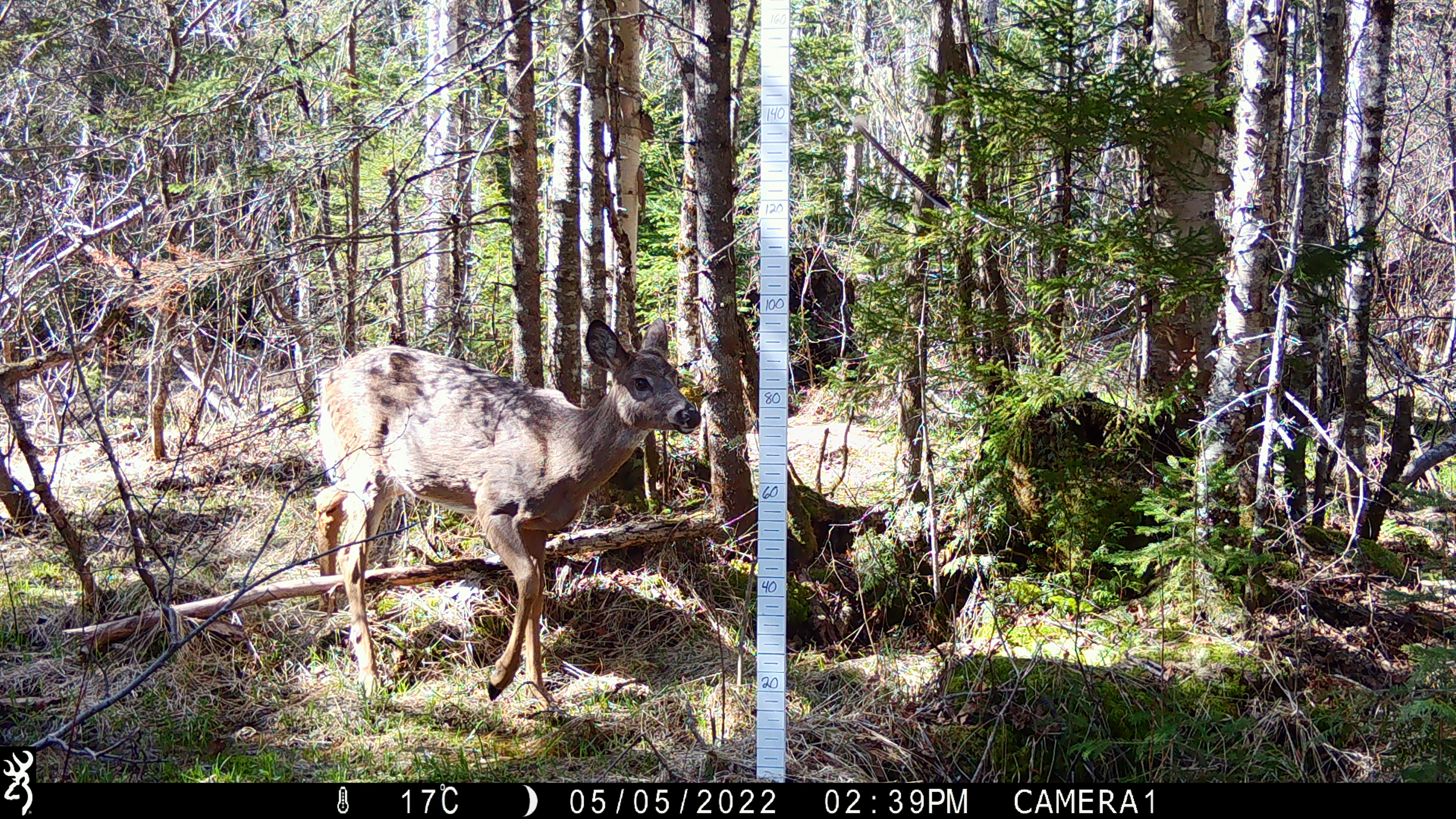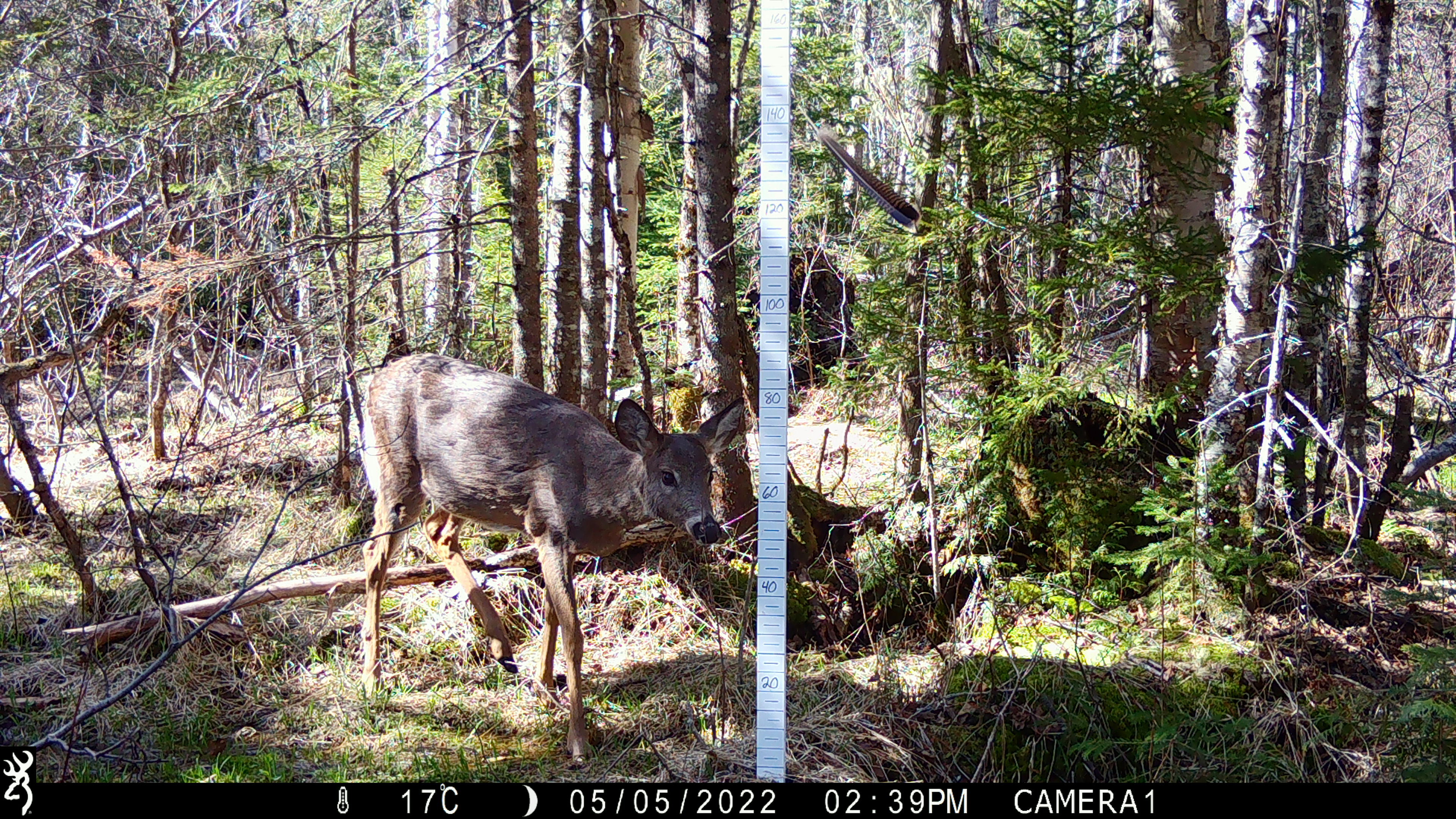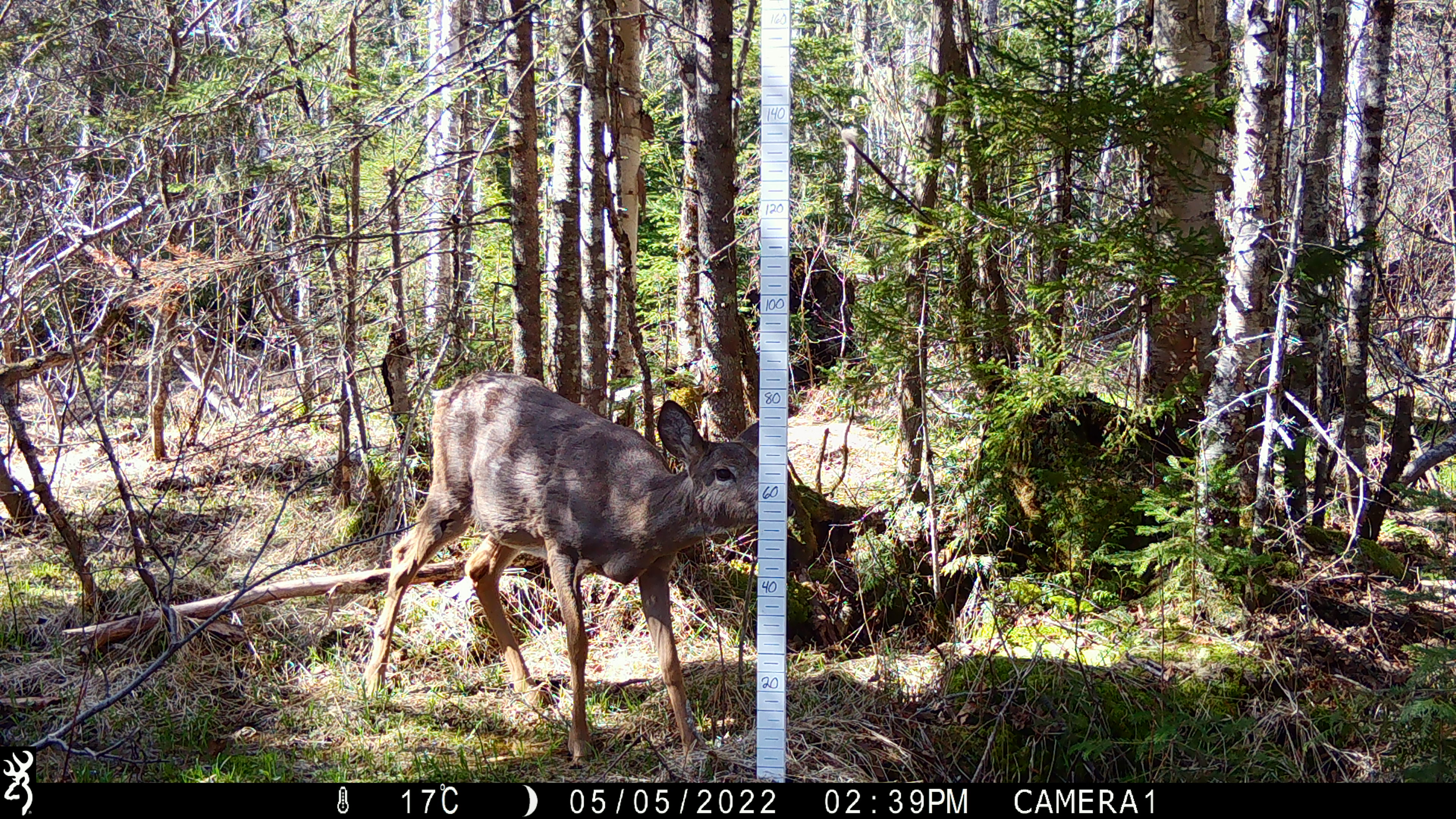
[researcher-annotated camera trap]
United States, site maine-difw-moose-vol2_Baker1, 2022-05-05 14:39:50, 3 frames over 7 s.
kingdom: Animalia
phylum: Chordata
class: Mammalia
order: Artiodactyla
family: Cervidae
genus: Odocoileus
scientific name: Odocoileus virginianus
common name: white-tailed deer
White-tailed deer (Odocoileus virginianus).